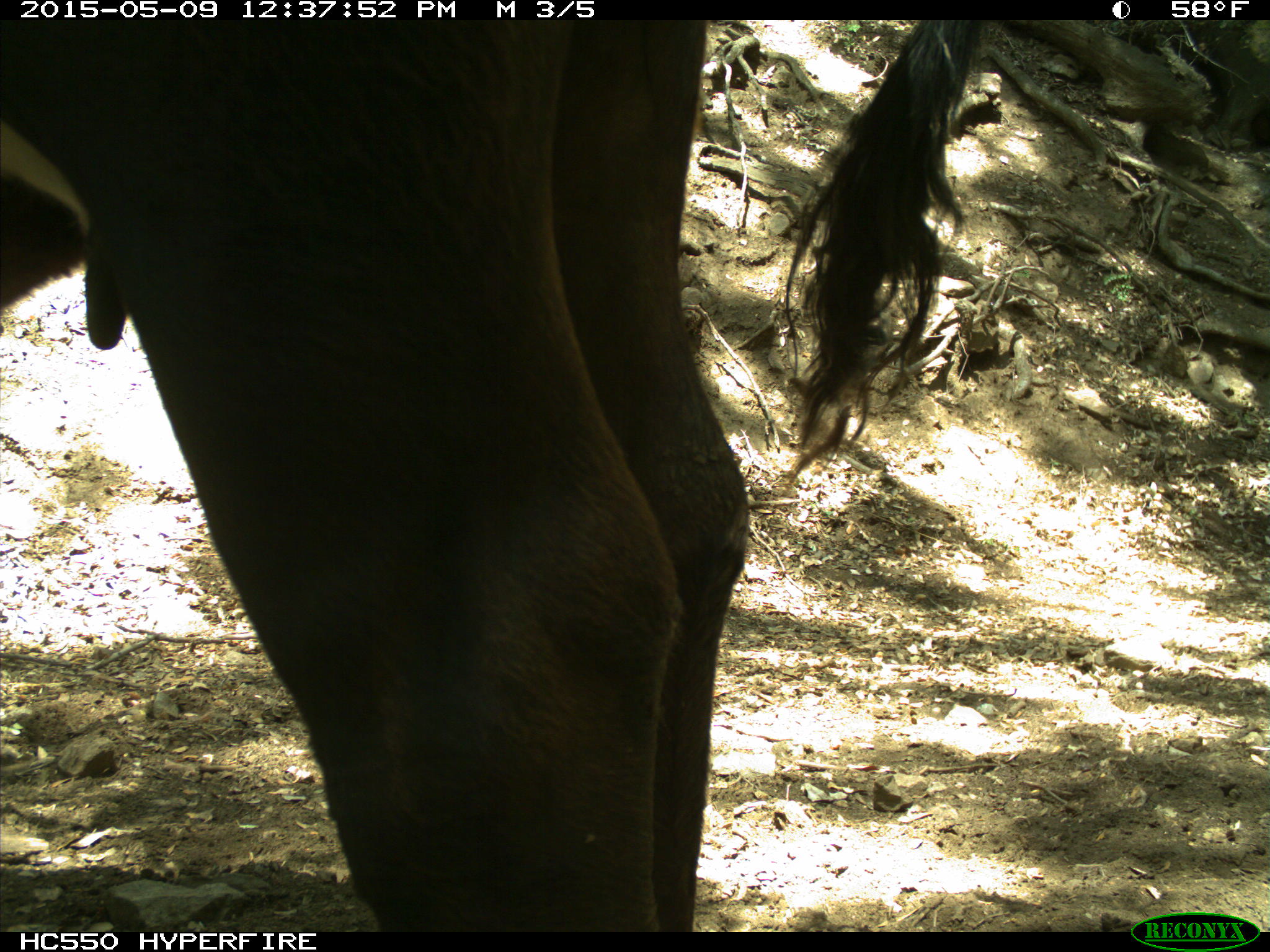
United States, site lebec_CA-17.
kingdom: Animalia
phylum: Chordata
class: Mammalia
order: Artiodactyla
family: Bovidae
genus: Bos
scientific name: Bos taurus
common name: domestic cow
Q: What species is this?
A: Bos taurus (domestic cow).